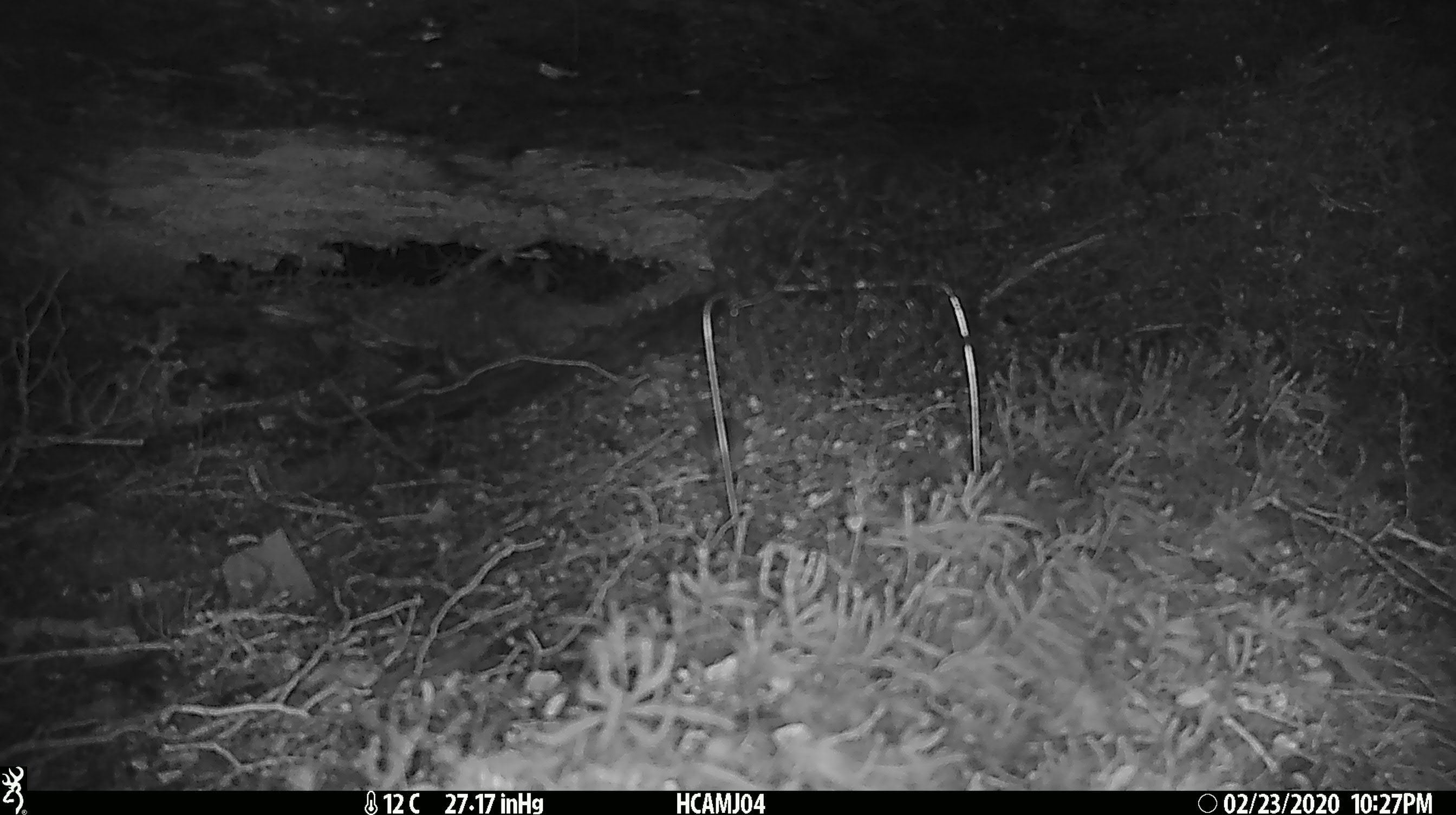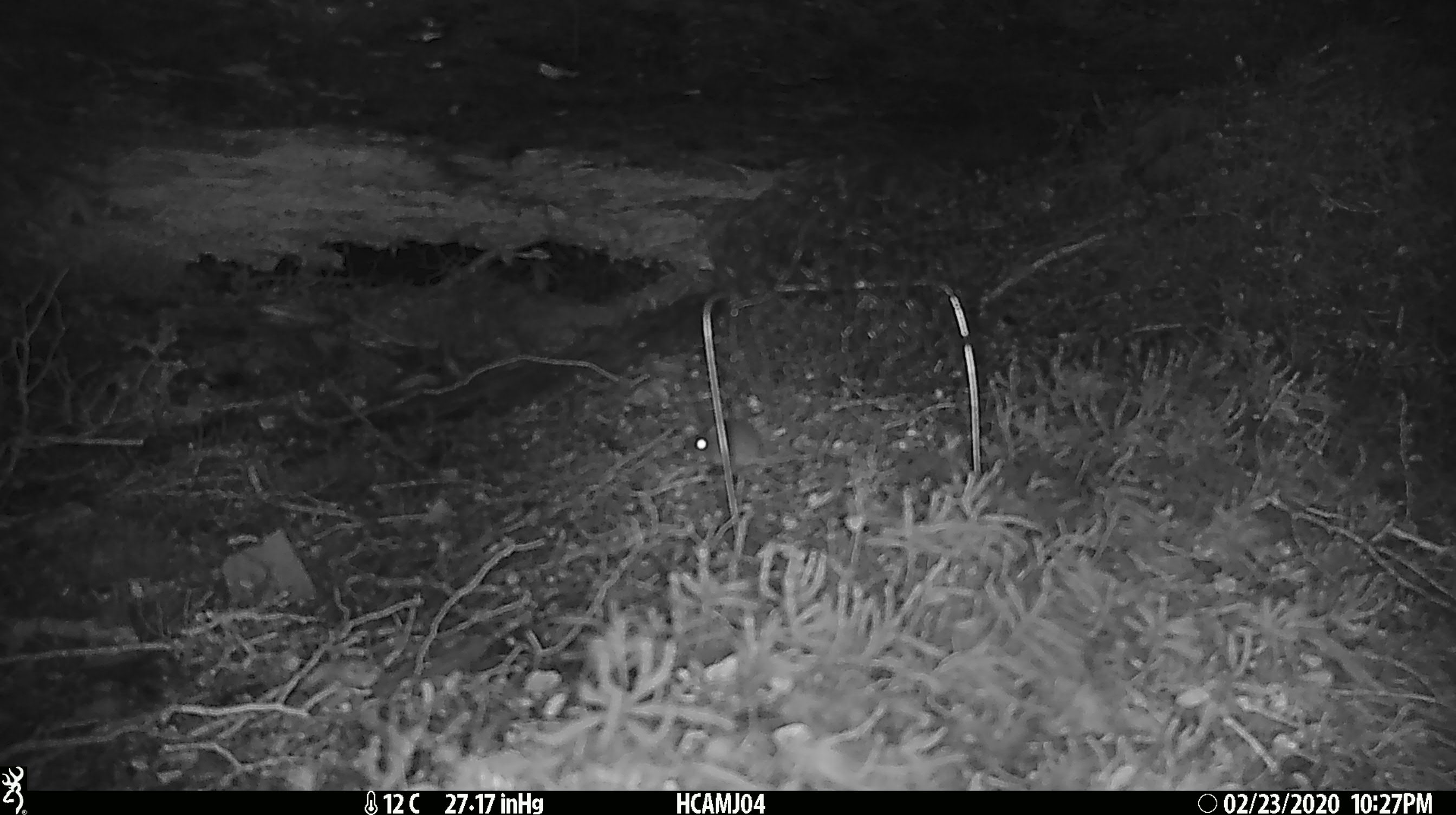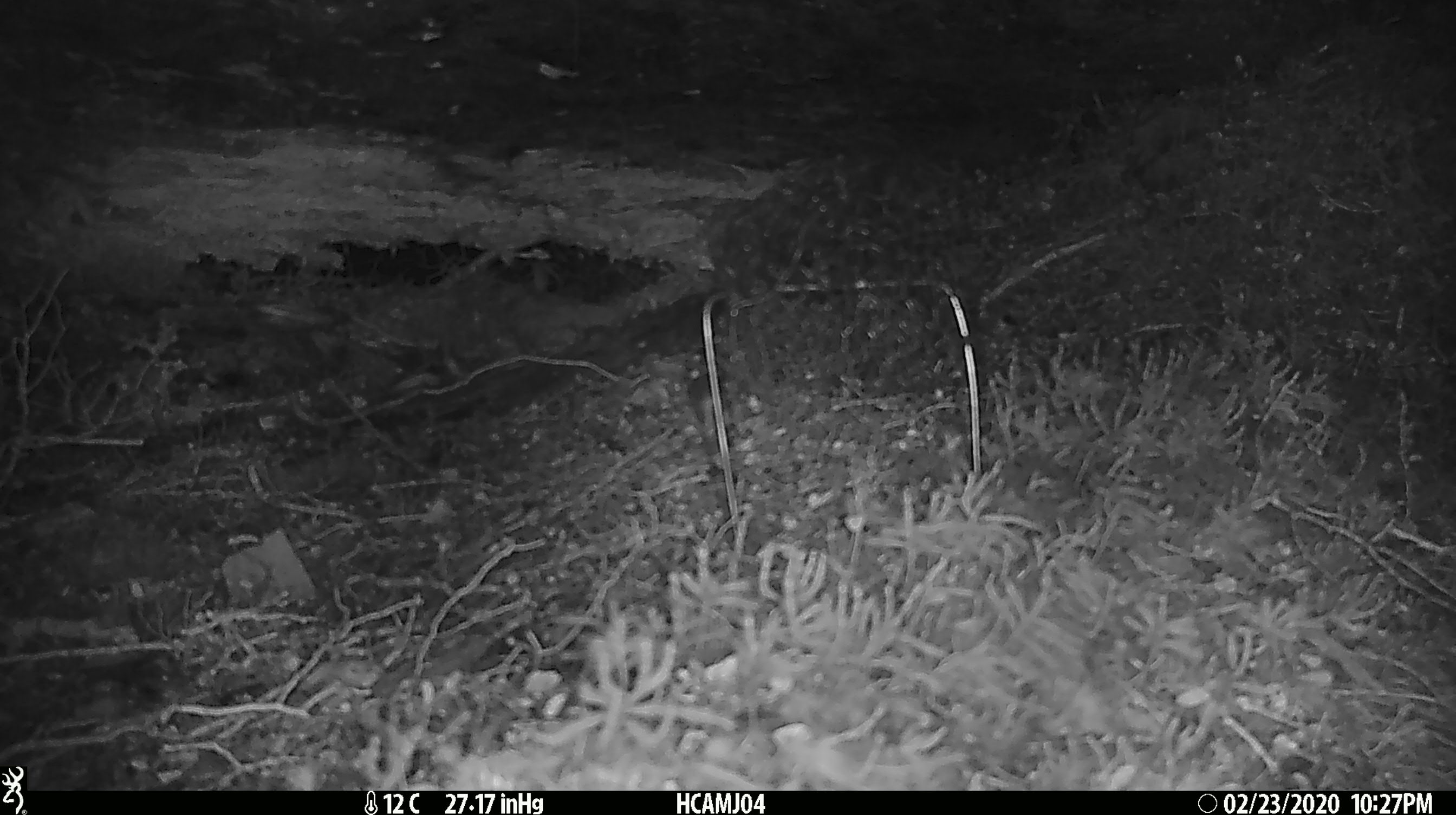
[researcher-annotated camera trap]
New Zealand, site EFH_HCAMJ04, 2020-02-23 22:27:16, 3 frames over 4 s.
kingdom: Animalia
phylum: Chordata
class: Mammalia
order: Rodentia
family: Muridae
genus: Mus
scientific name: Mus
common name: mouse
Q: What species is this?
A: Mouse (Mus).